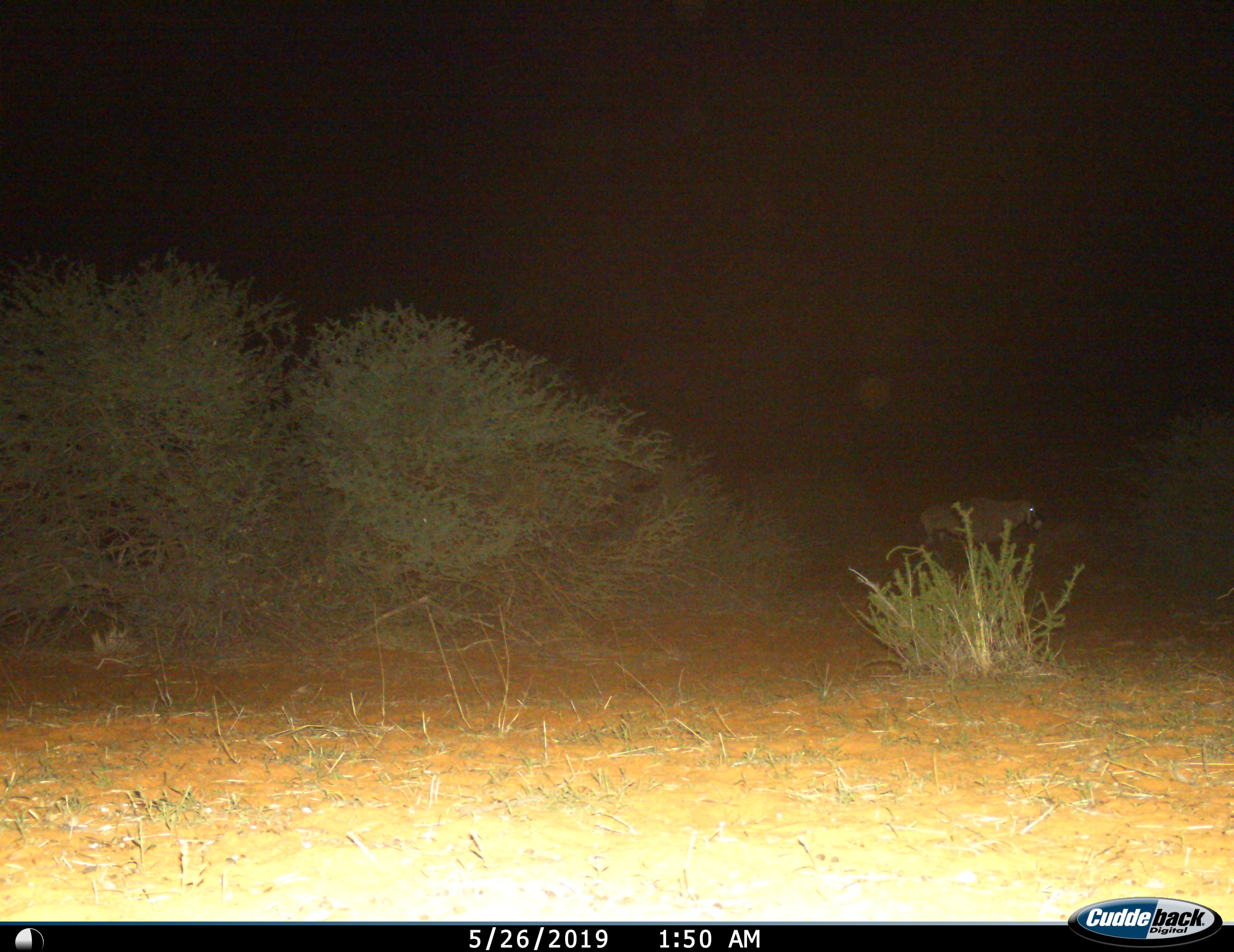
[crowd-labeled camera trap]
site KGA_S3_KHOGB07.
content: unidentified animal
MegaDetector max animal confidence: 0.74